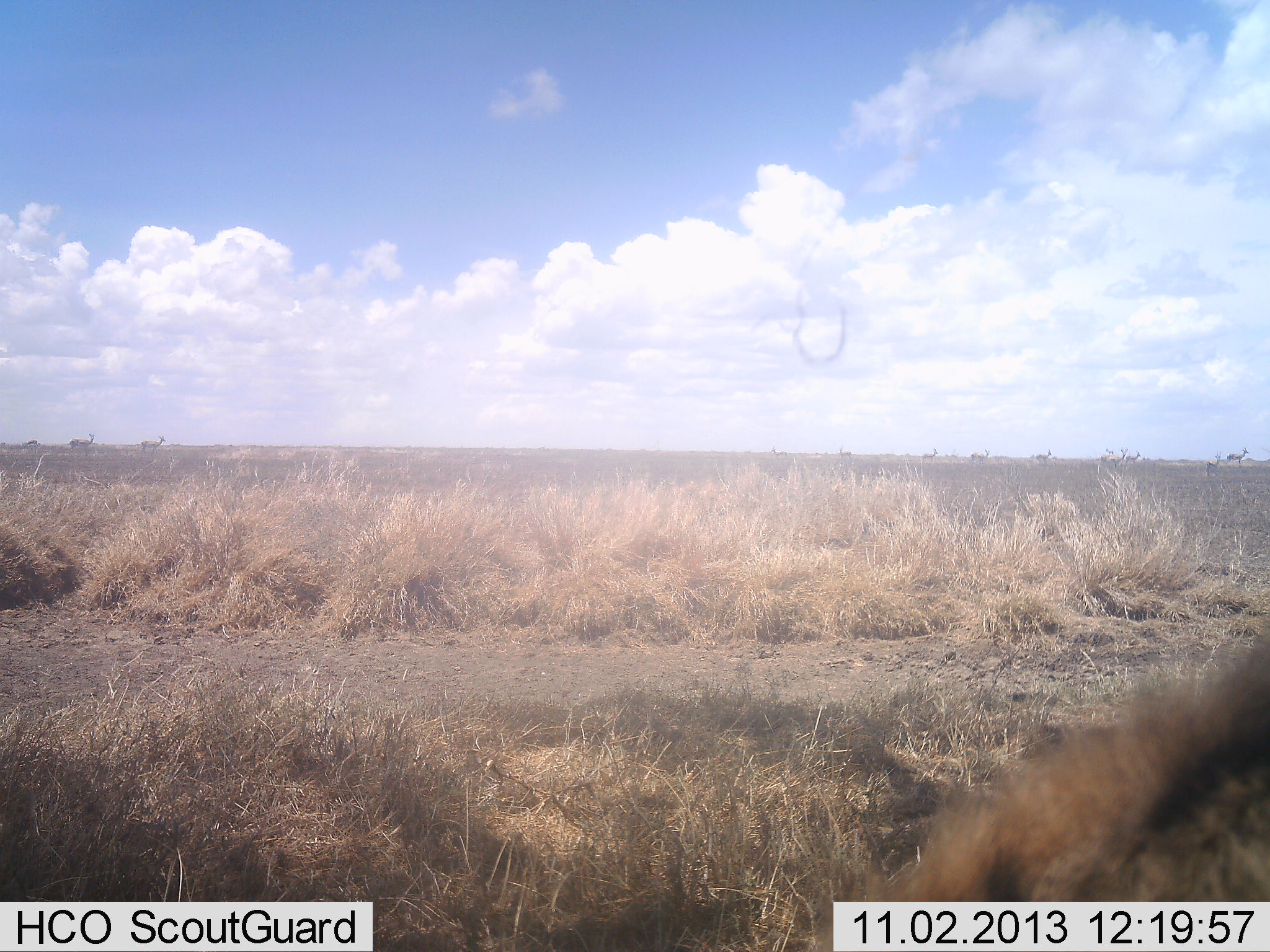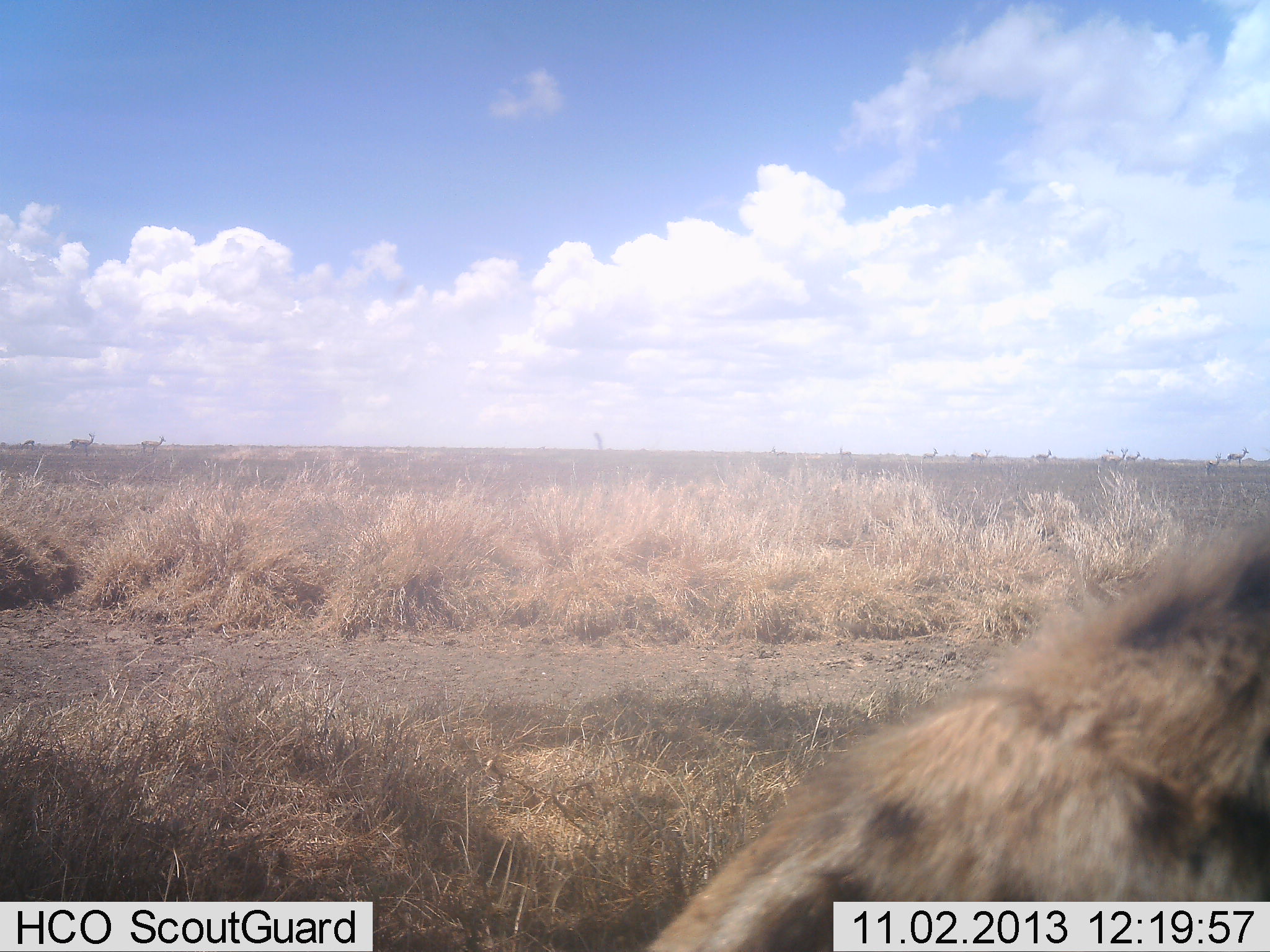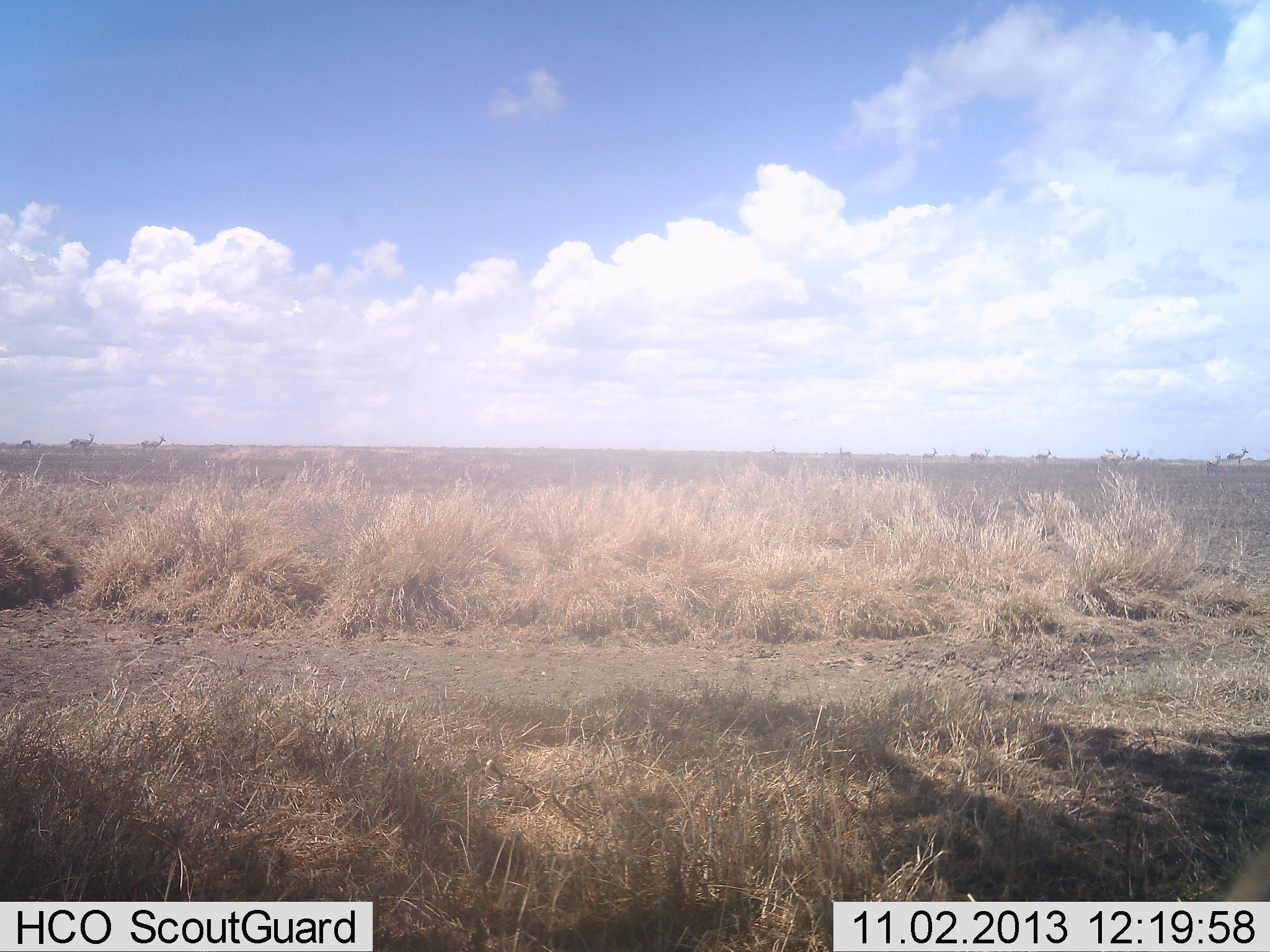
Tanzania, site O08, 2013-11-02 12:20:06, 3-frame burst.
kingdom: Animalia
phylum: Chordata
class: Mammalia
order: Carnivora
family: Hyaenidae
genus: Crocuta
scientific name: Crocuta crocuta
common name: spotted hyena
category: hyenaspotted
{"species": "hyenaspotted (spotted hyena) (Crocuta crocuta)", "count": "1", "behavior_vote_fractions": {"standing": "21%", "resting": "17%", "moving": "62%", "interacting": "0%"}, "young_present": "0%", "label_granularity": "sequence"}